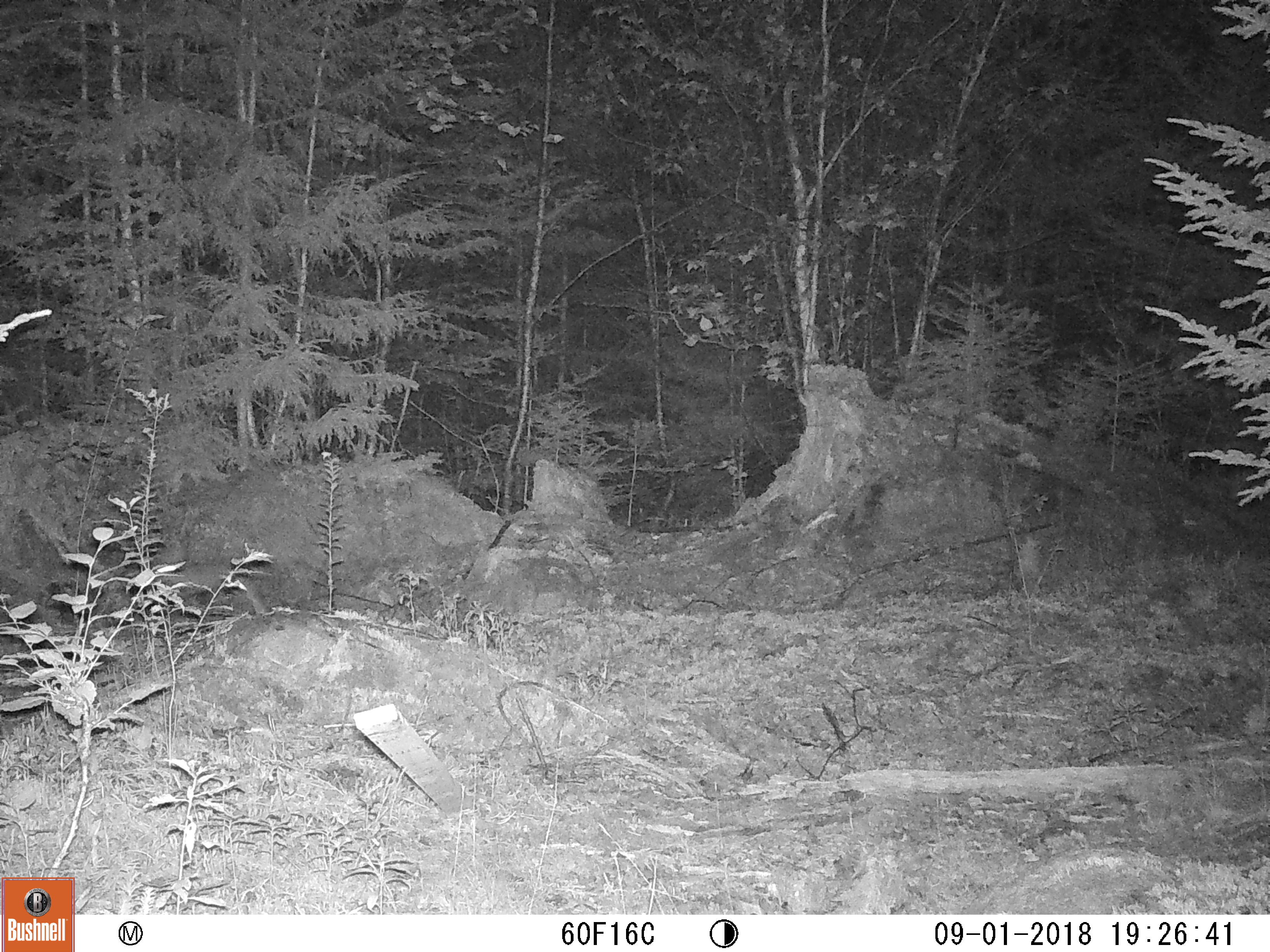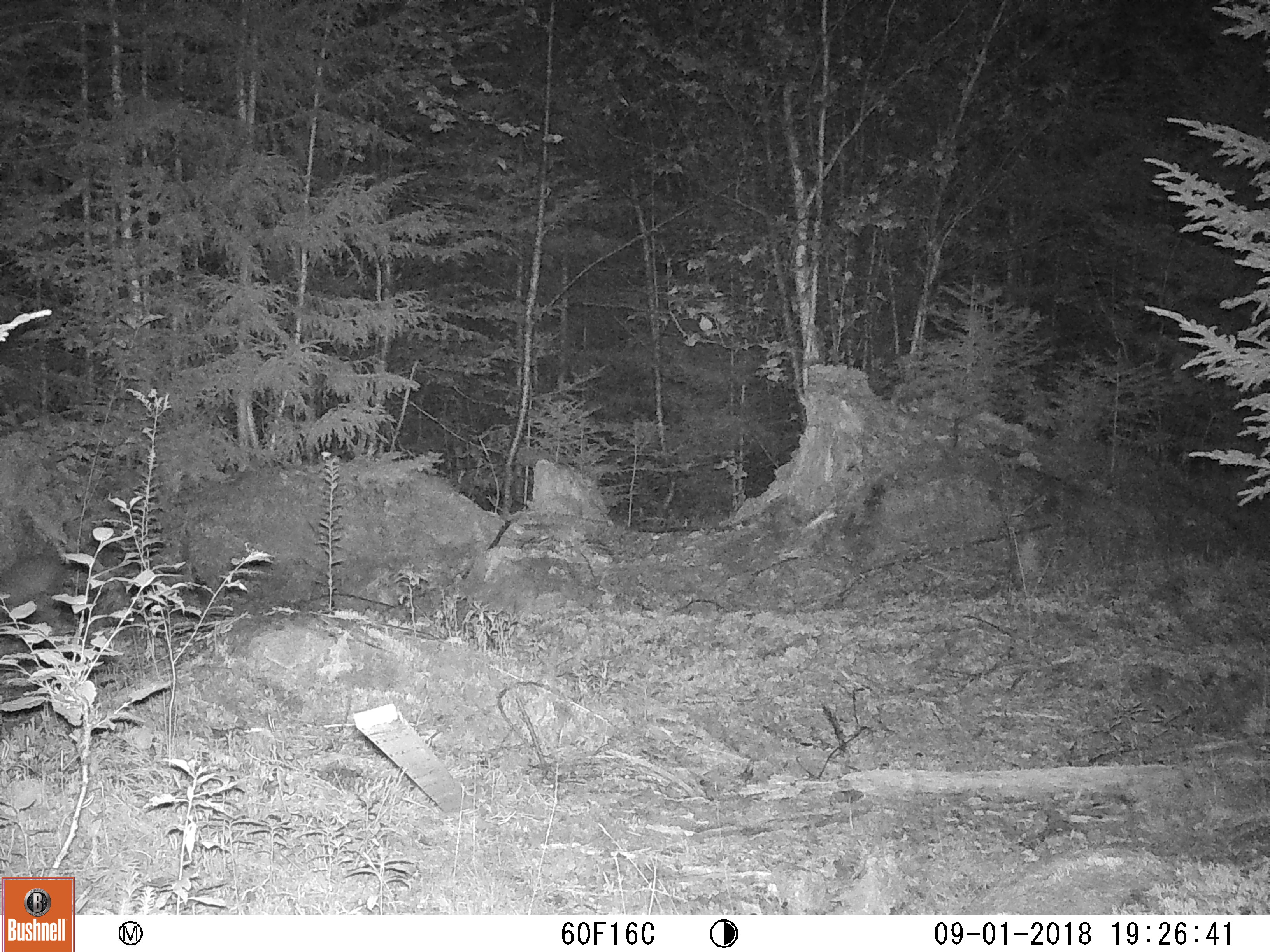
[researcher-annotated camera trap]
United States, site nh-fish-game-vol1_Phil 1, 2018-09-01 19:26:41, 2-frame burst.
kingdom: Animalia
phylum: Chordata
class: Mammalia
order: Lagomorpha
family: Leporidae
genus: Lepus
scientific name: Lepus americanus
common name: snowshoe hare